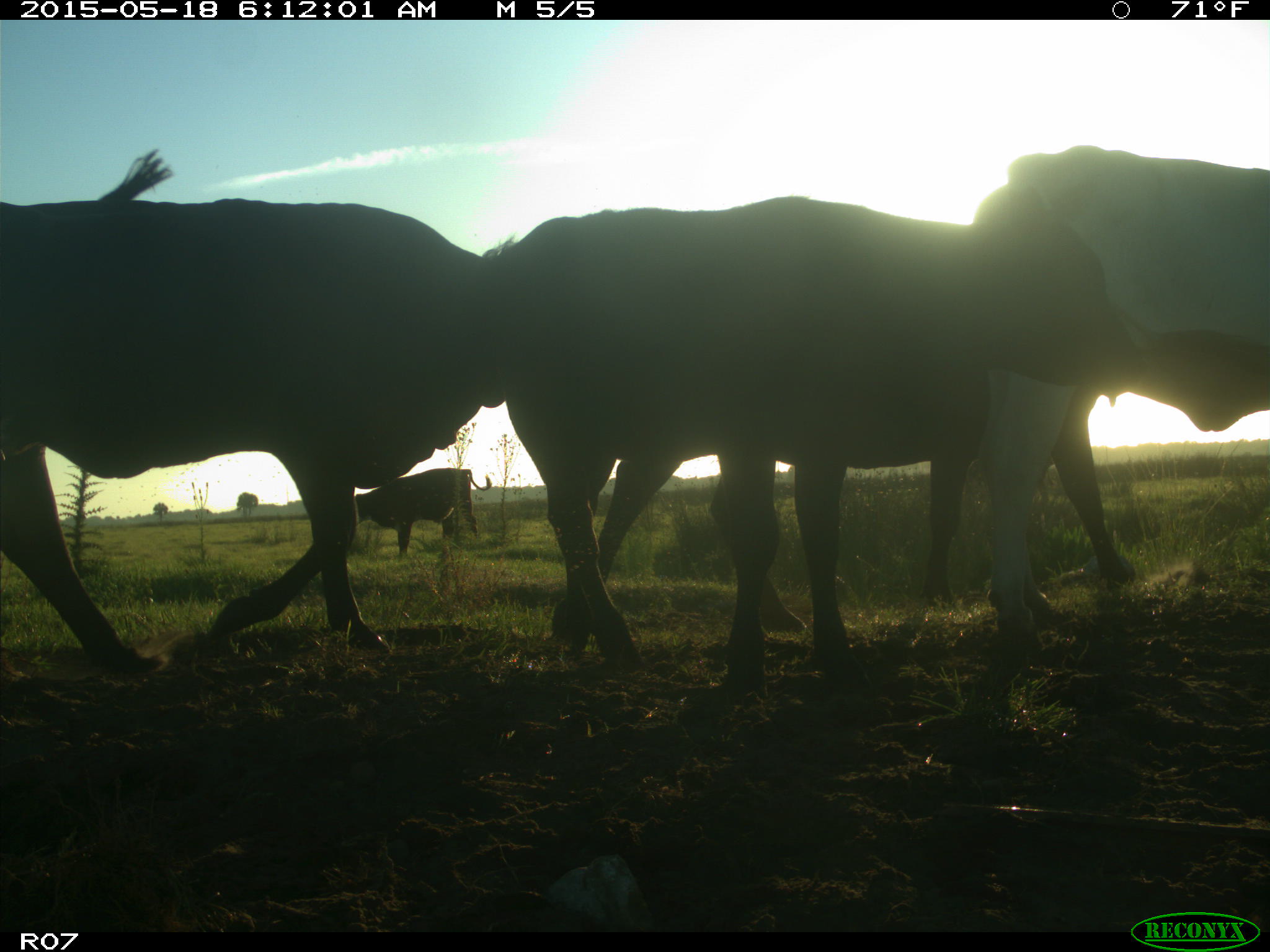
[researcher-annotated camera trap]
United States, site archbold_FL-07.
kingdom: Animalia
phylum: Chordata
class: Mammalia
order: Artiodactyla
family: Bovidae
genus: Bos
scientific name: Bos taurus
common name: domestic cow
Bos taurus (domestic cow).